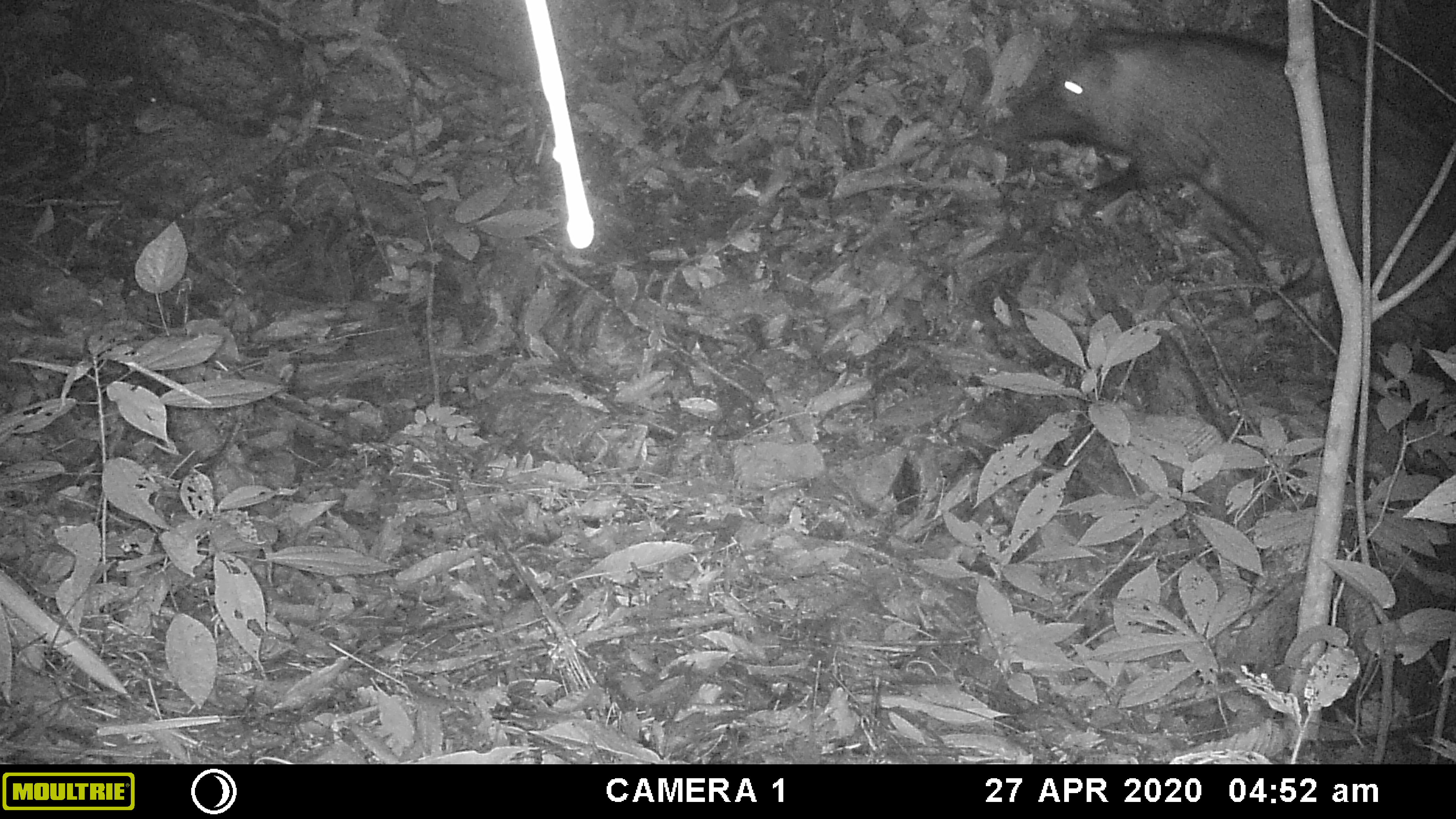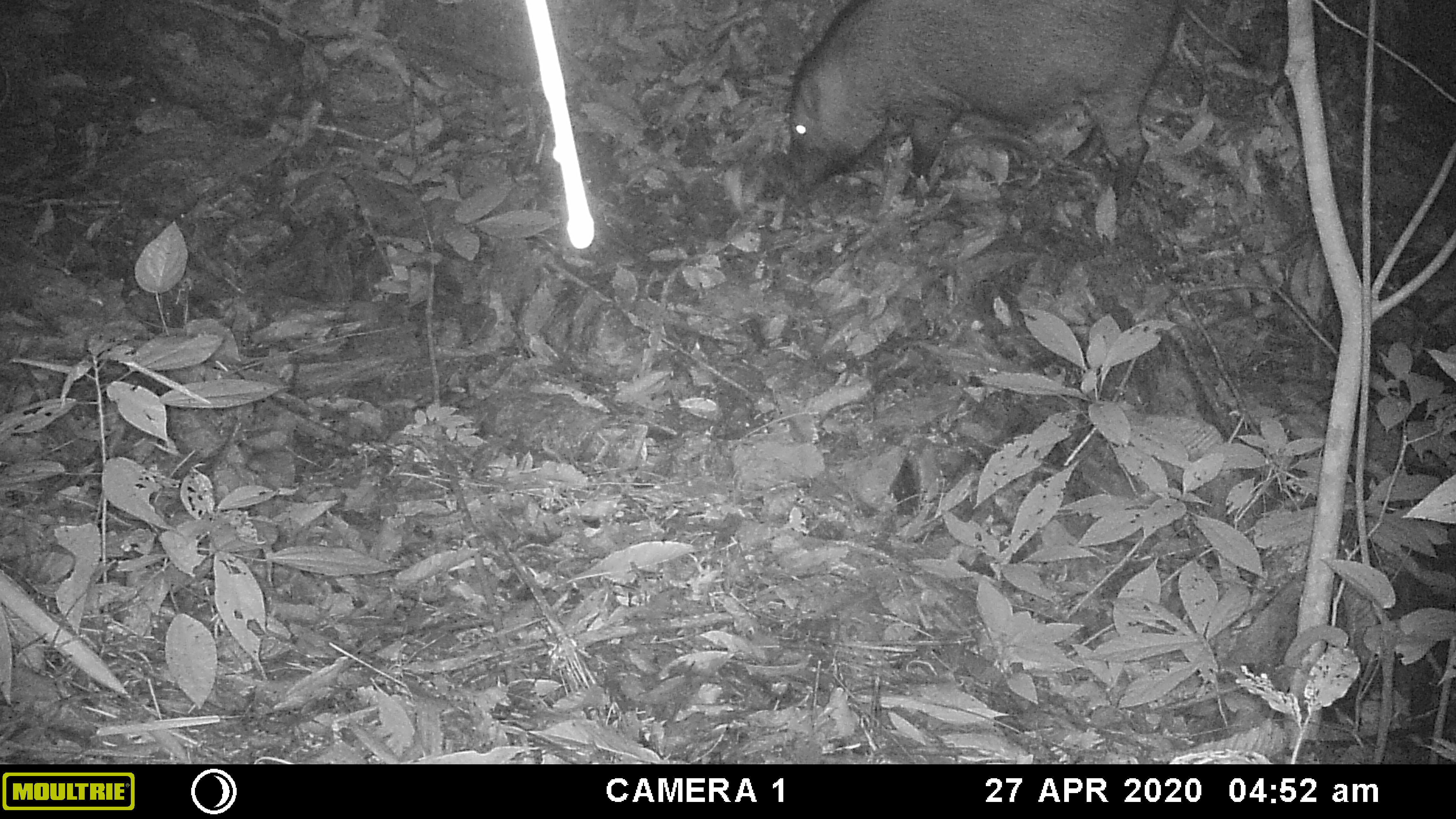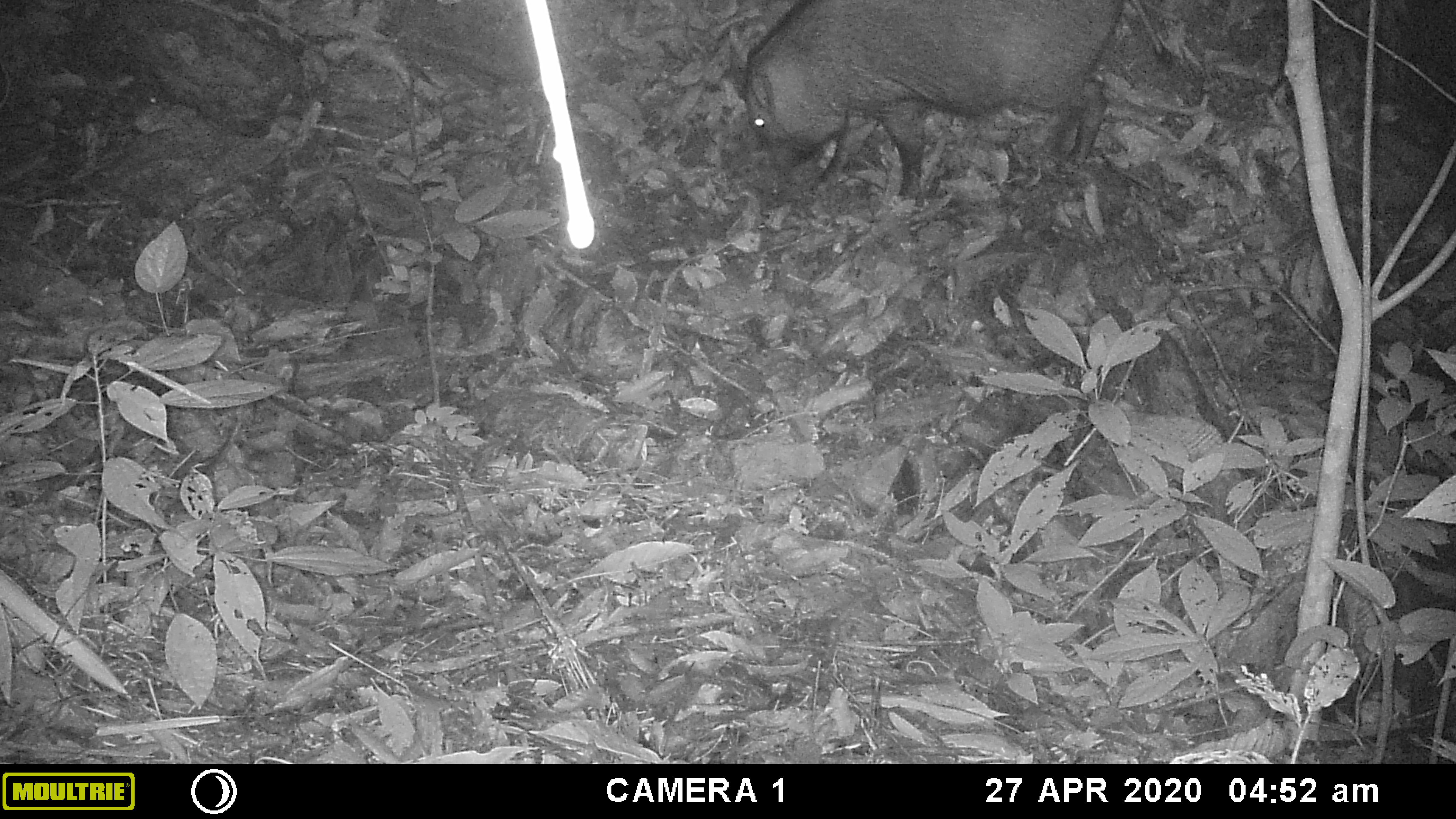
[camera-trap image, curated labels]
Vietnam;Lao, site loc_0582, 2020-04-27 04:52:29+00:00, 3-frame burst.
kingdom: Animalia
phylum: Chordata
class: Mammalia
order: Artiodactyla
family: Suidae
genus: Sus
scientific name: Sus scrofa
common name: eurasian wild pig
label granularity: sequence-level